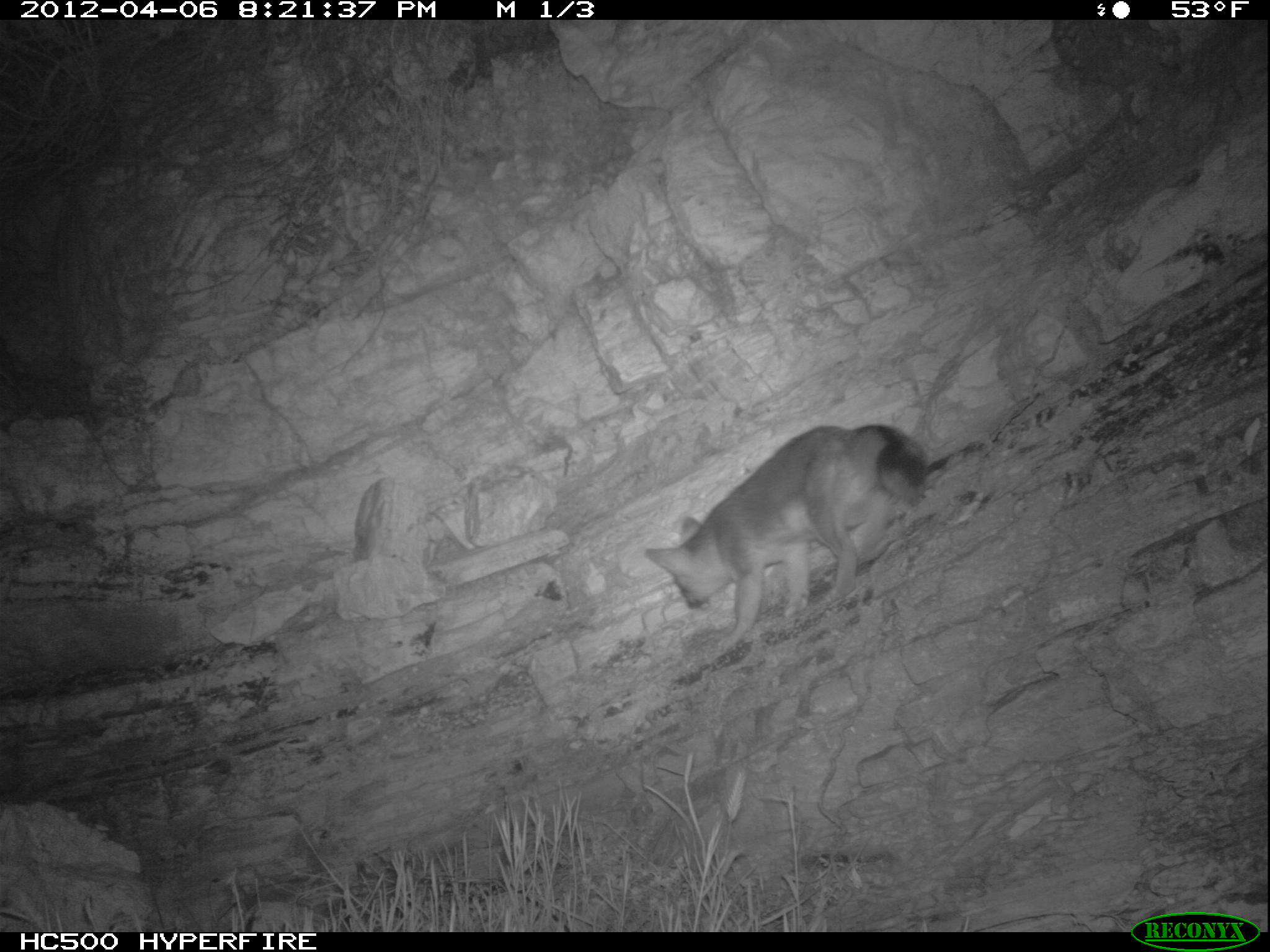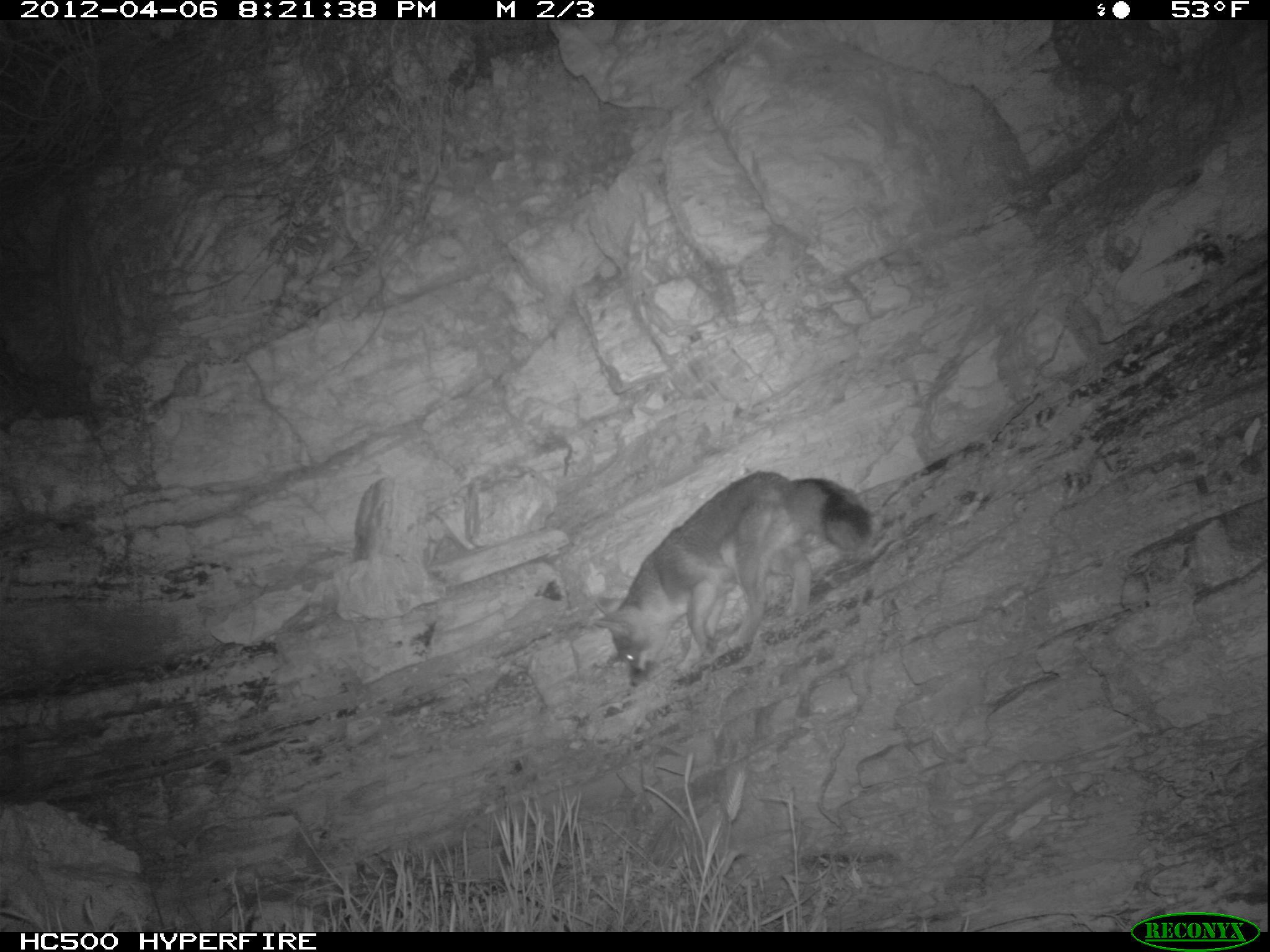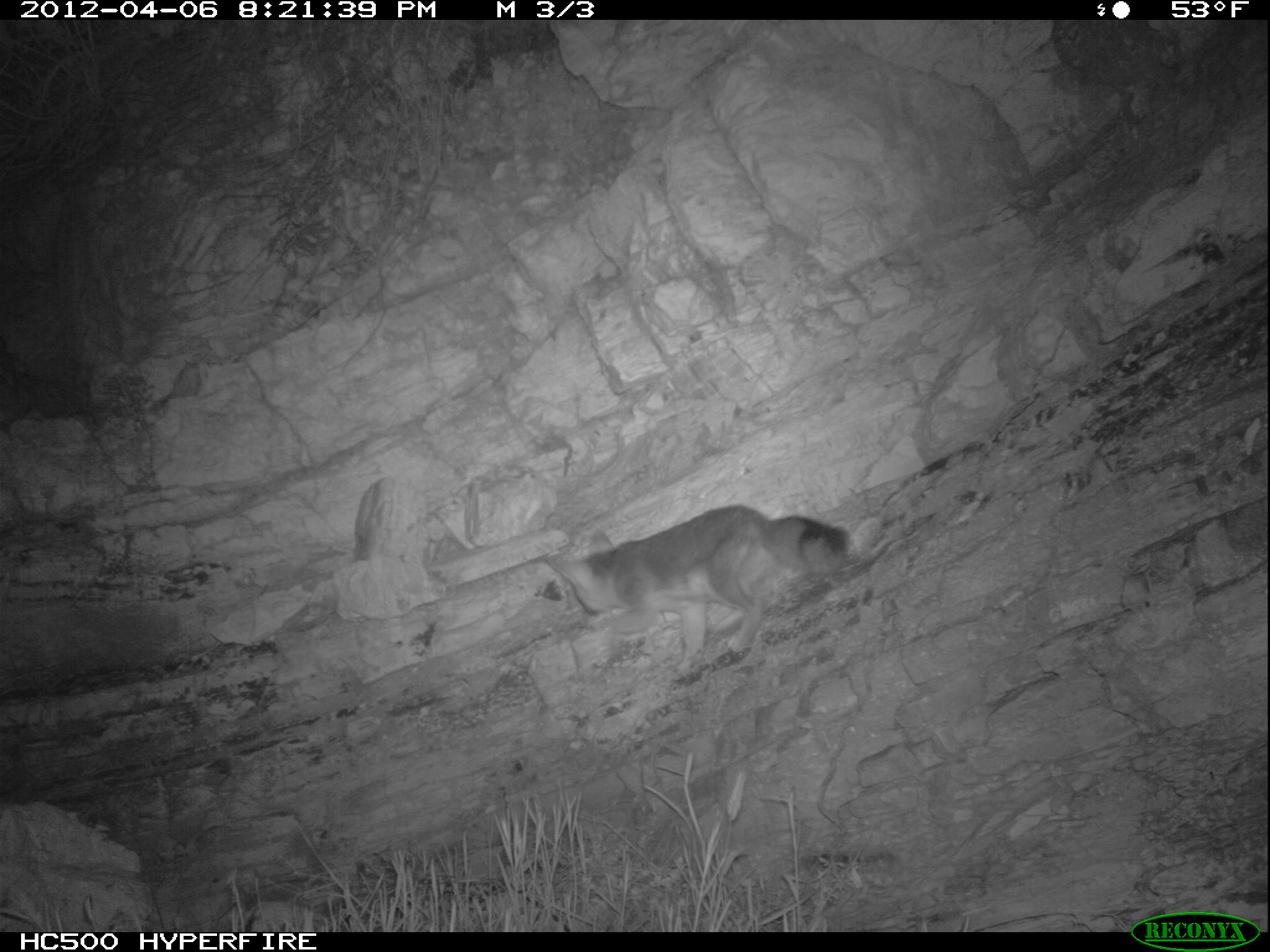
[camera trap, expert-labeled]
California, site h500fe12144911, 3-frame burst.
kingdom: Animalia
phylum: Chordata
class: Mammalia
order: Carnivora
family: Canidae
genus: Urocyon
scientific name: Urocyon littoralis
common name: island fox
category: fox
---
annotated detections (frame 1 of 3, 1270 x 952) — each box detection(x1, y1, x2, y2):
fox: detection(642, 425, 928, 650)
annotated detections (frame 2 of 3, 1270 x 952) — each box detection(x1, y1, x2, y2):
fox: detection(592, 470, 872, 687)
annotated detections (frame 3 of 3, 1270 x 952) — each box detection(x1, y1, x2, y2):
fox: detection(542, 503, 850, 674)